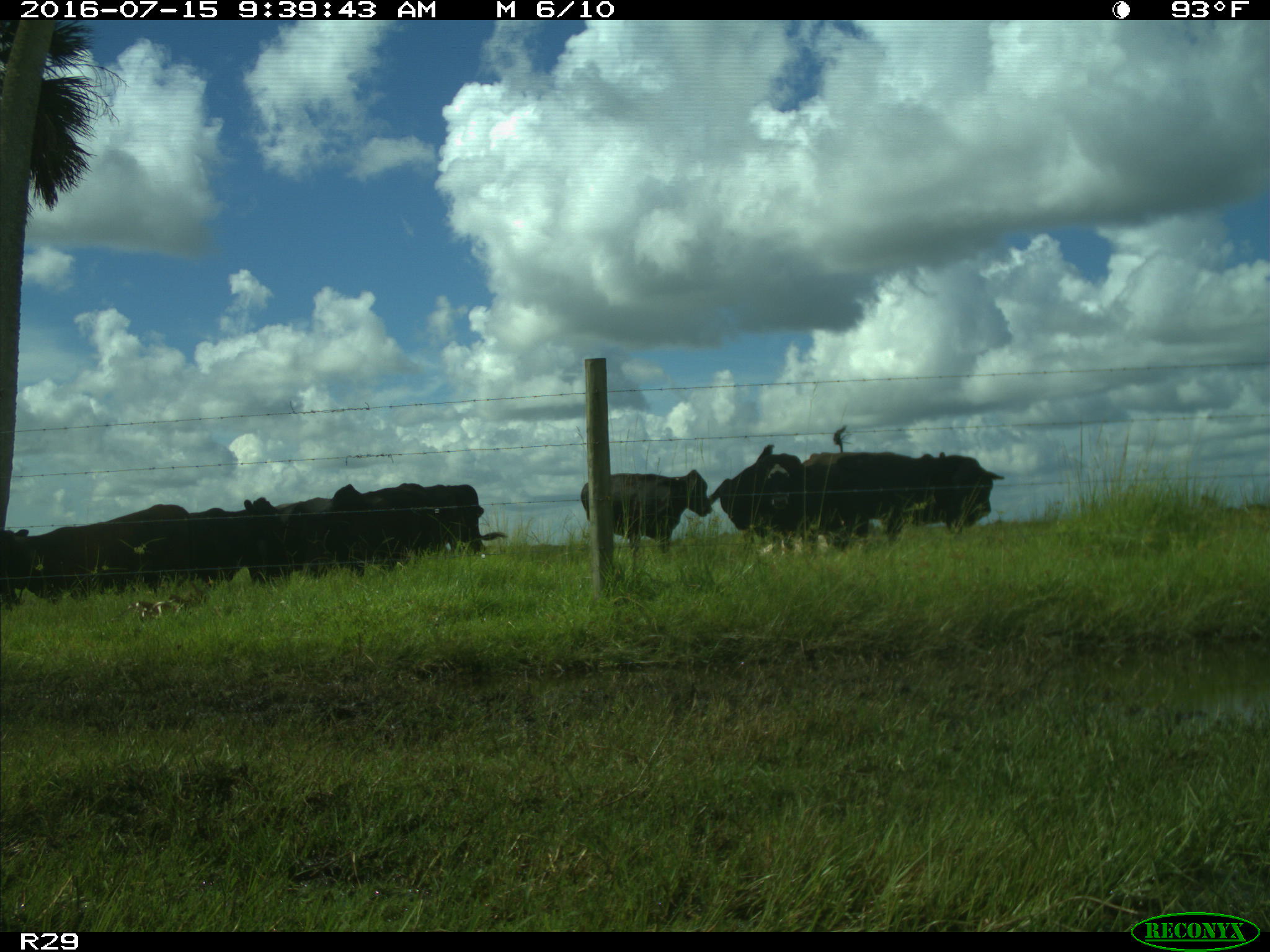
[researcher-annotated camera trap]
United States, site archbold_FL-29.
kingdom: Animalia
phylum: Chordata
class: Mammalia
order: Artiodactyla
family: Bovidae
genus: Bos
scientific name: Bos taurus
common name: domestic cow